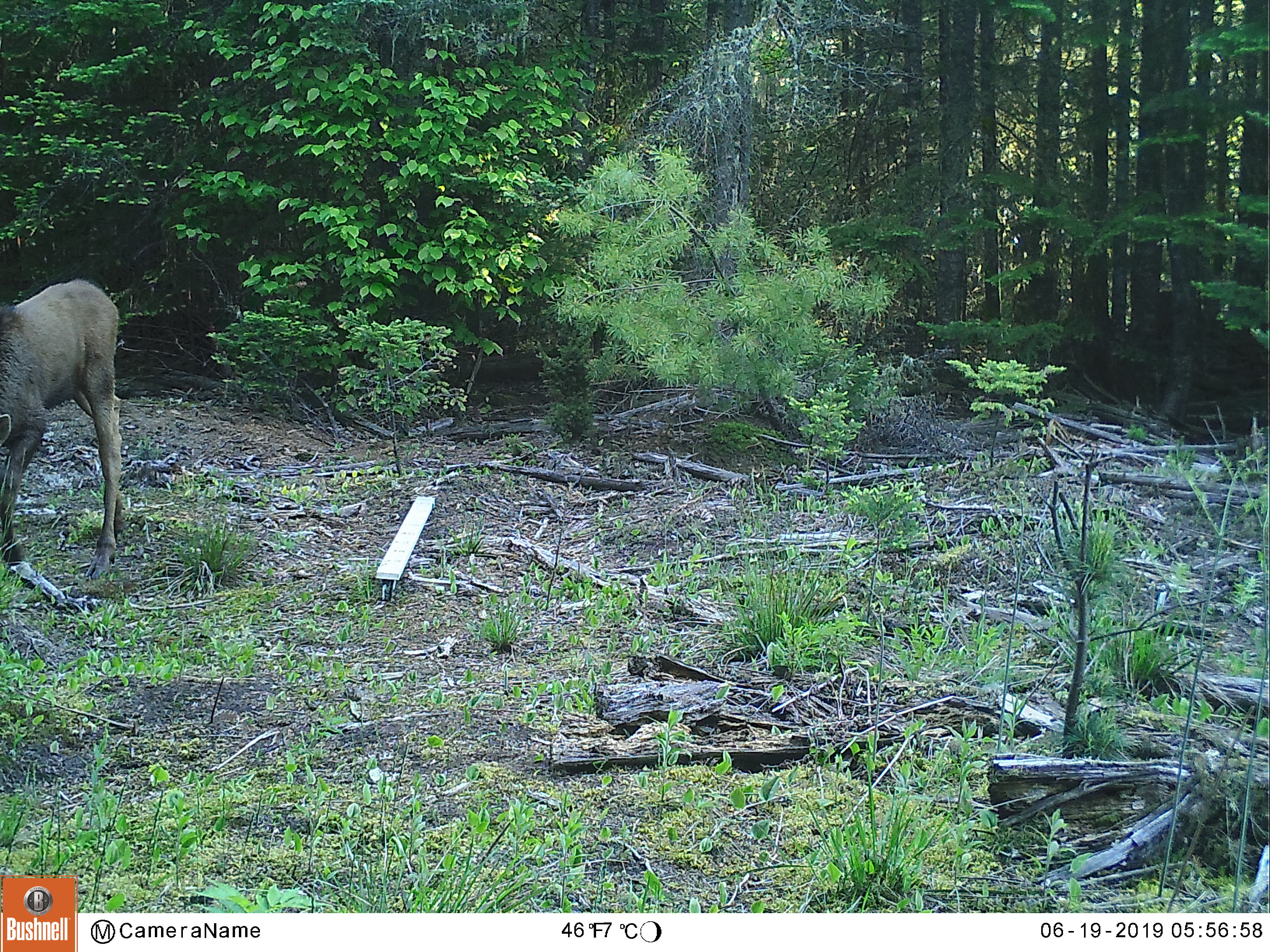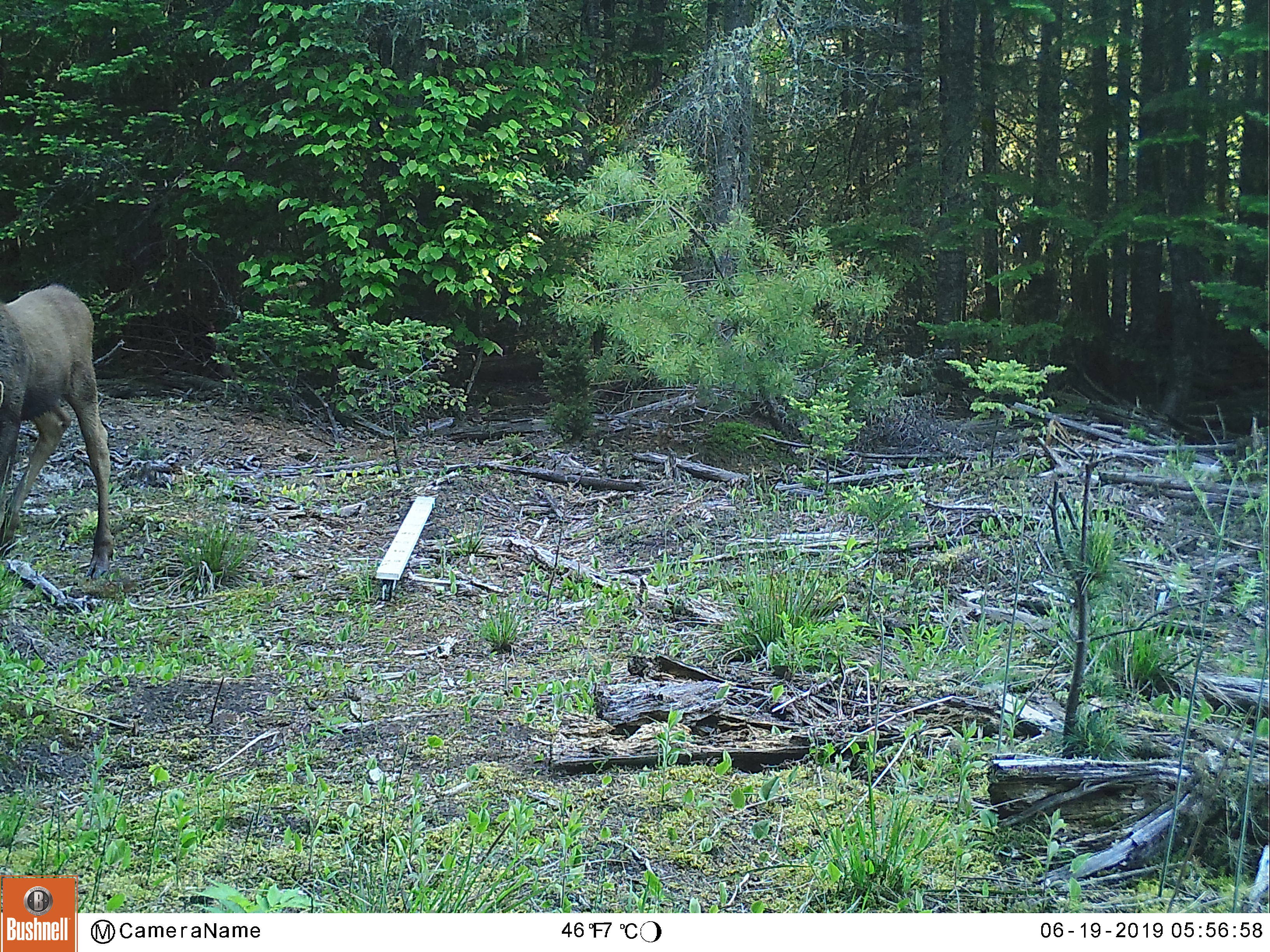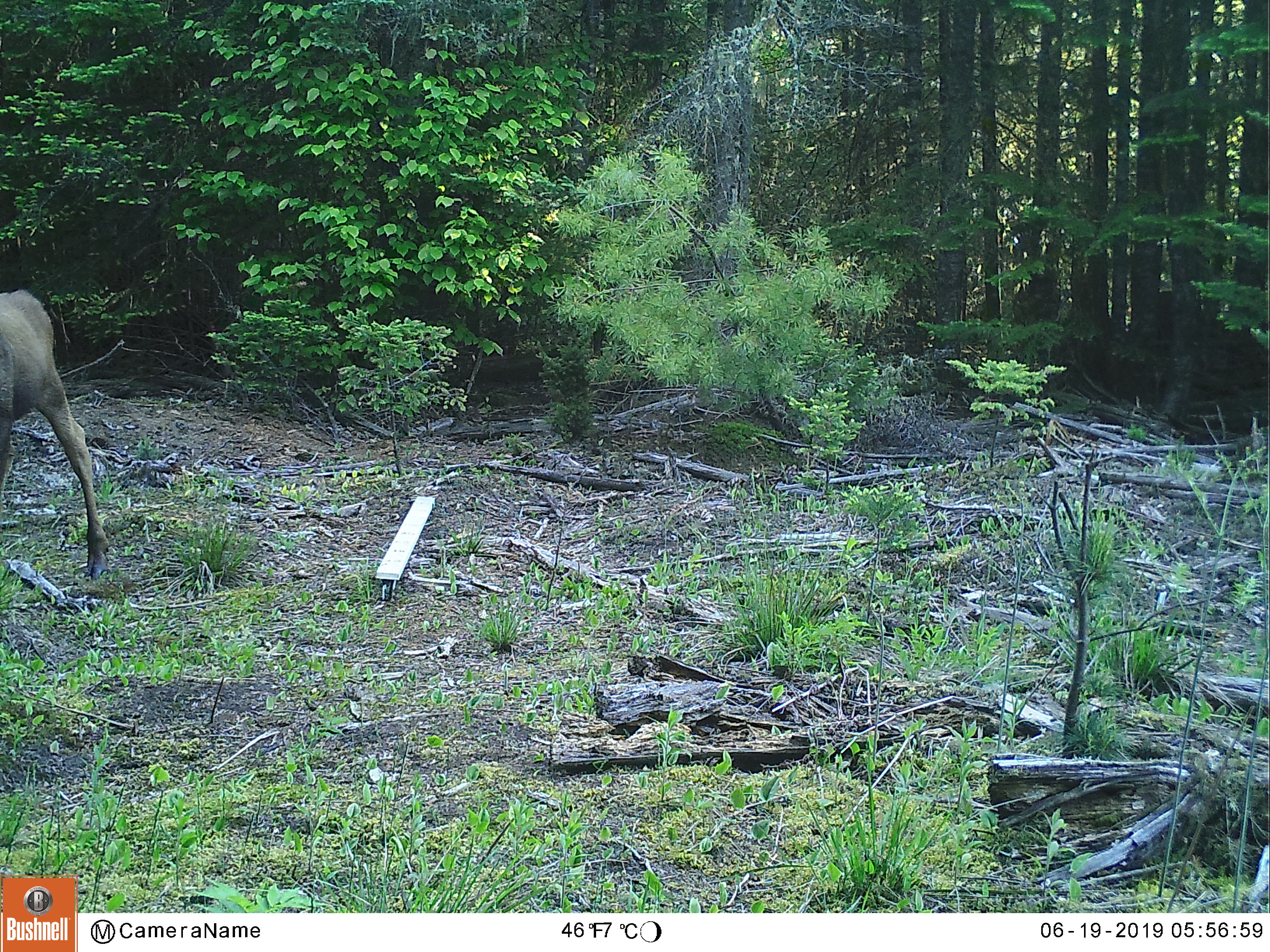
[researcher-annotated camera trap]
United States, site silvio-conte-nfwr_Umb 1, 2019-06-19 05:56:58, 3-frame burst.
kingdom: Animalia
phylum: Chordata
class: Mammalia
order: Artiodactyla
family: Cervidae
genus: Alces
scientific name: Alces alces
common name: moose